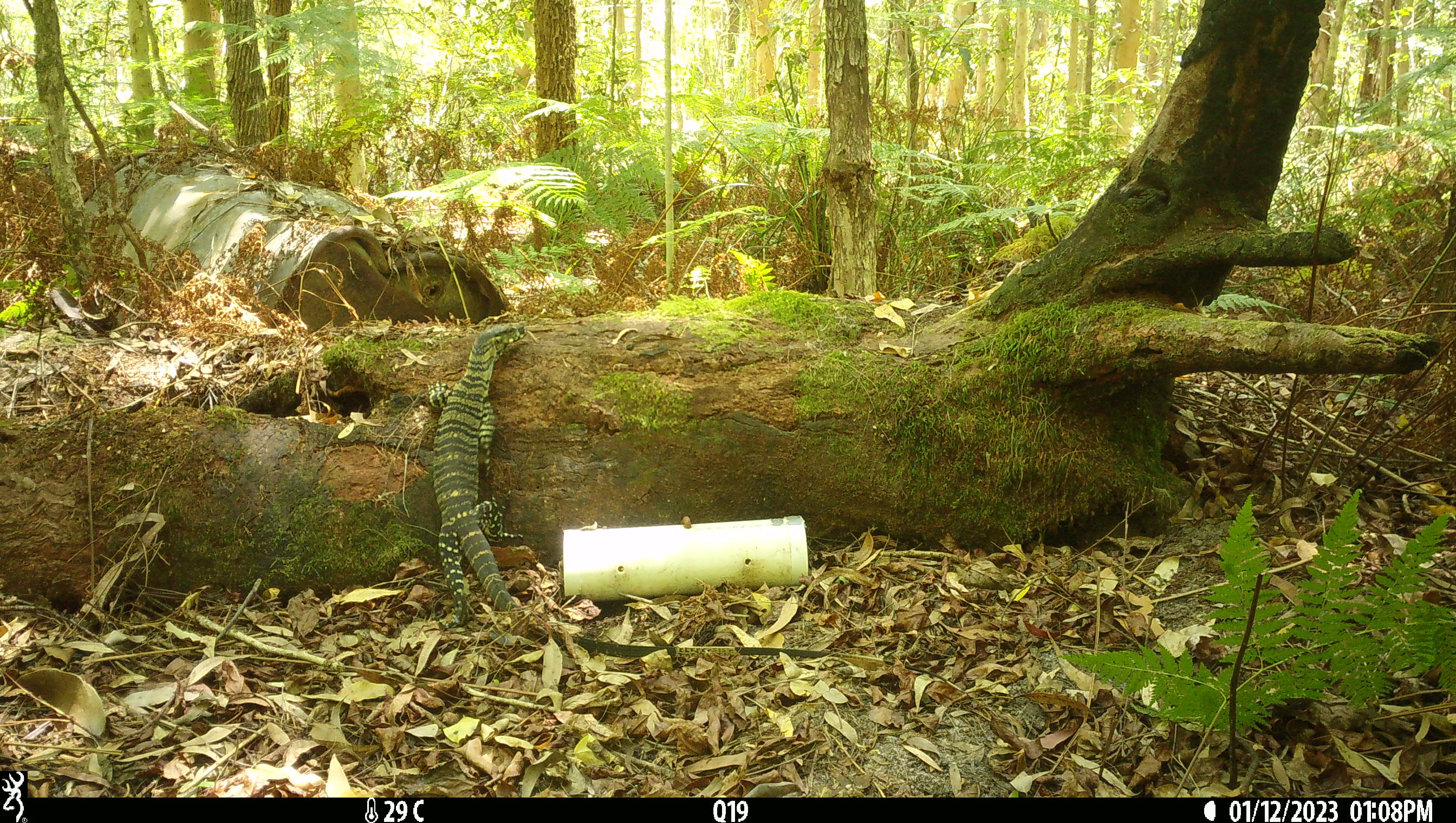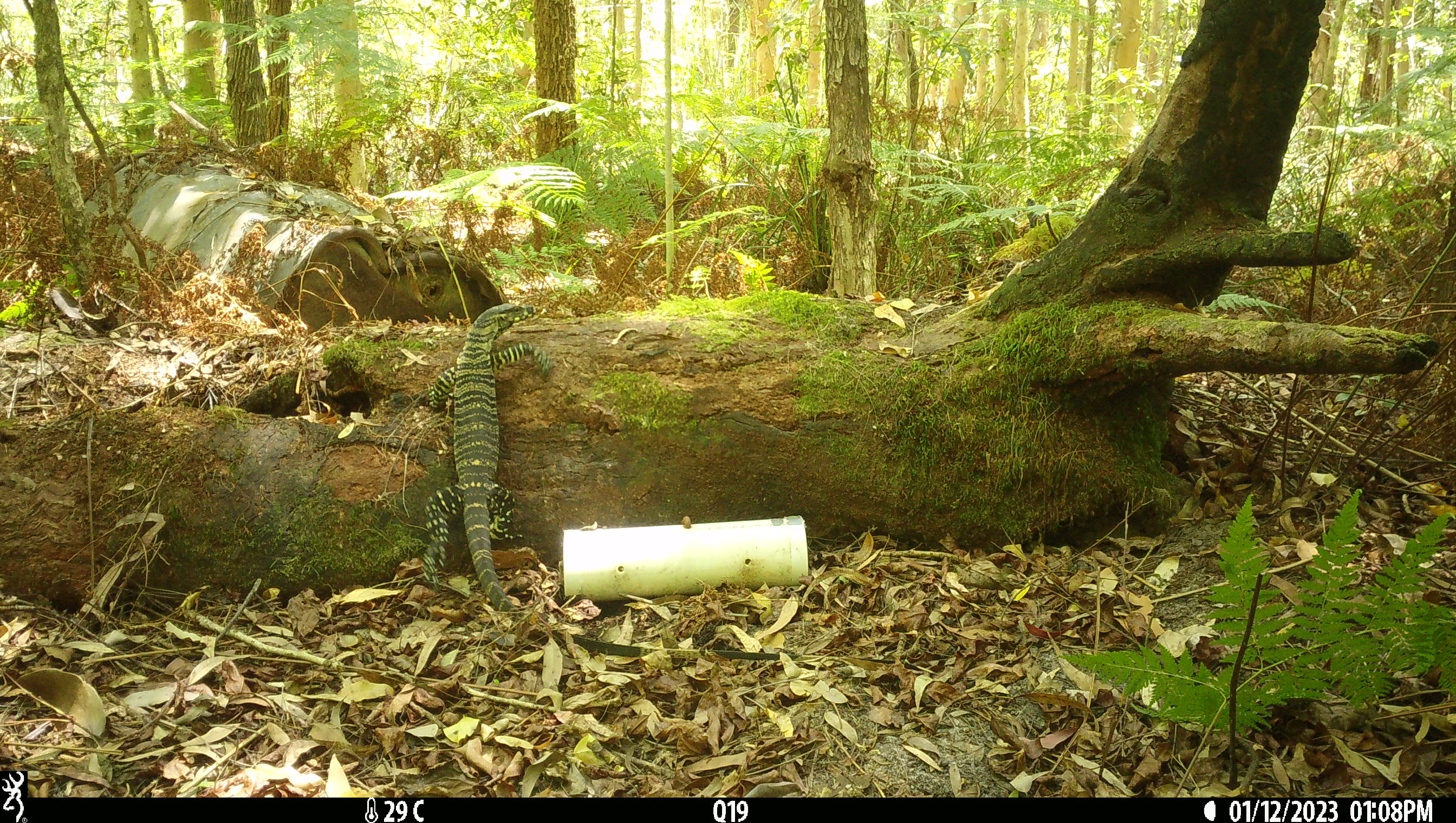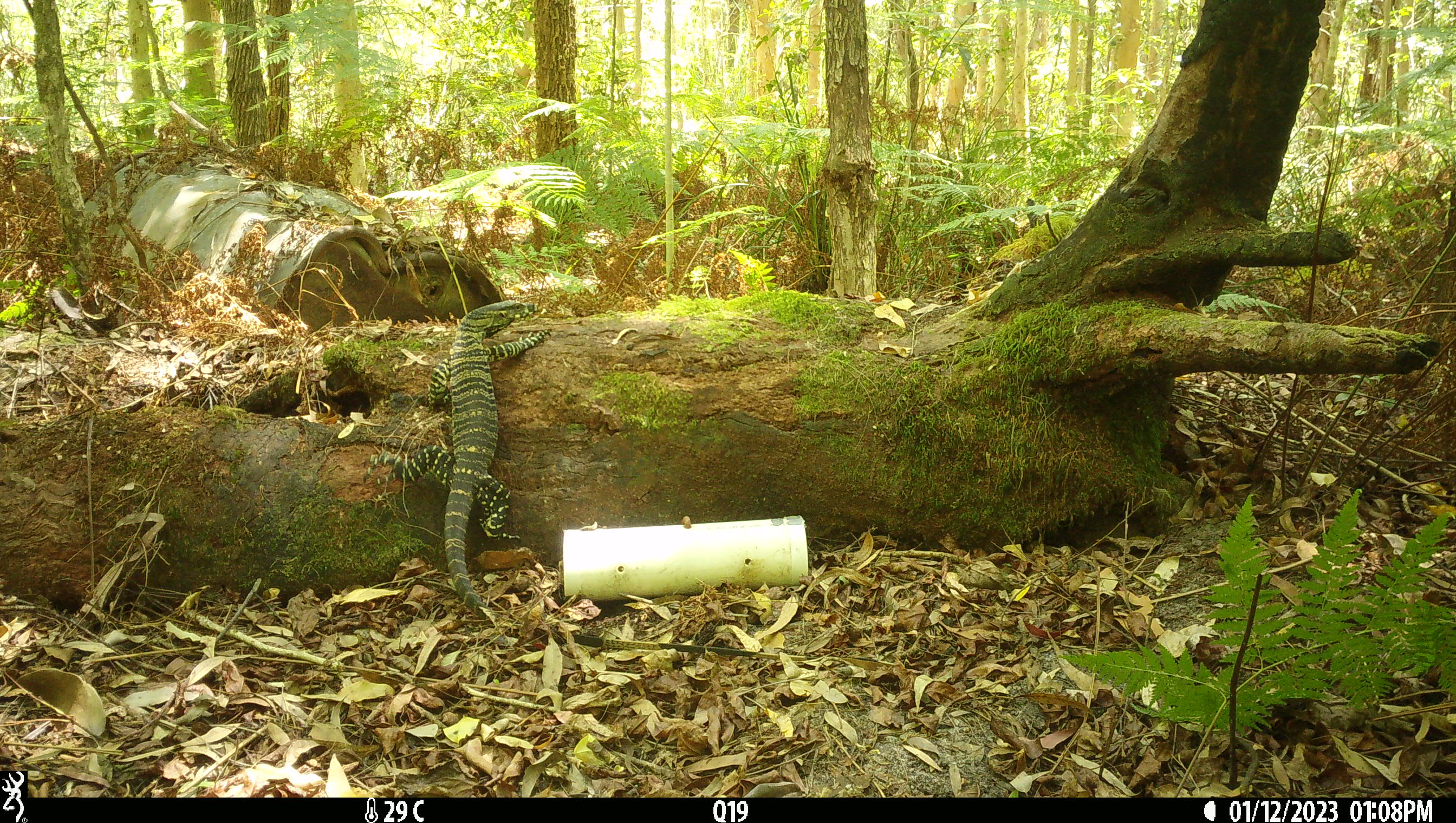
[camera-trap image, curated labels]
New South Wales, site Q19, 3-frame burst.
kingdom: Animalia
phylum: Chordata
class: Reptilia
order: Squamata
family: Varanidae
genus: Varanus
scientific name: Varanus varius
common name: lace monitor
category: goanna